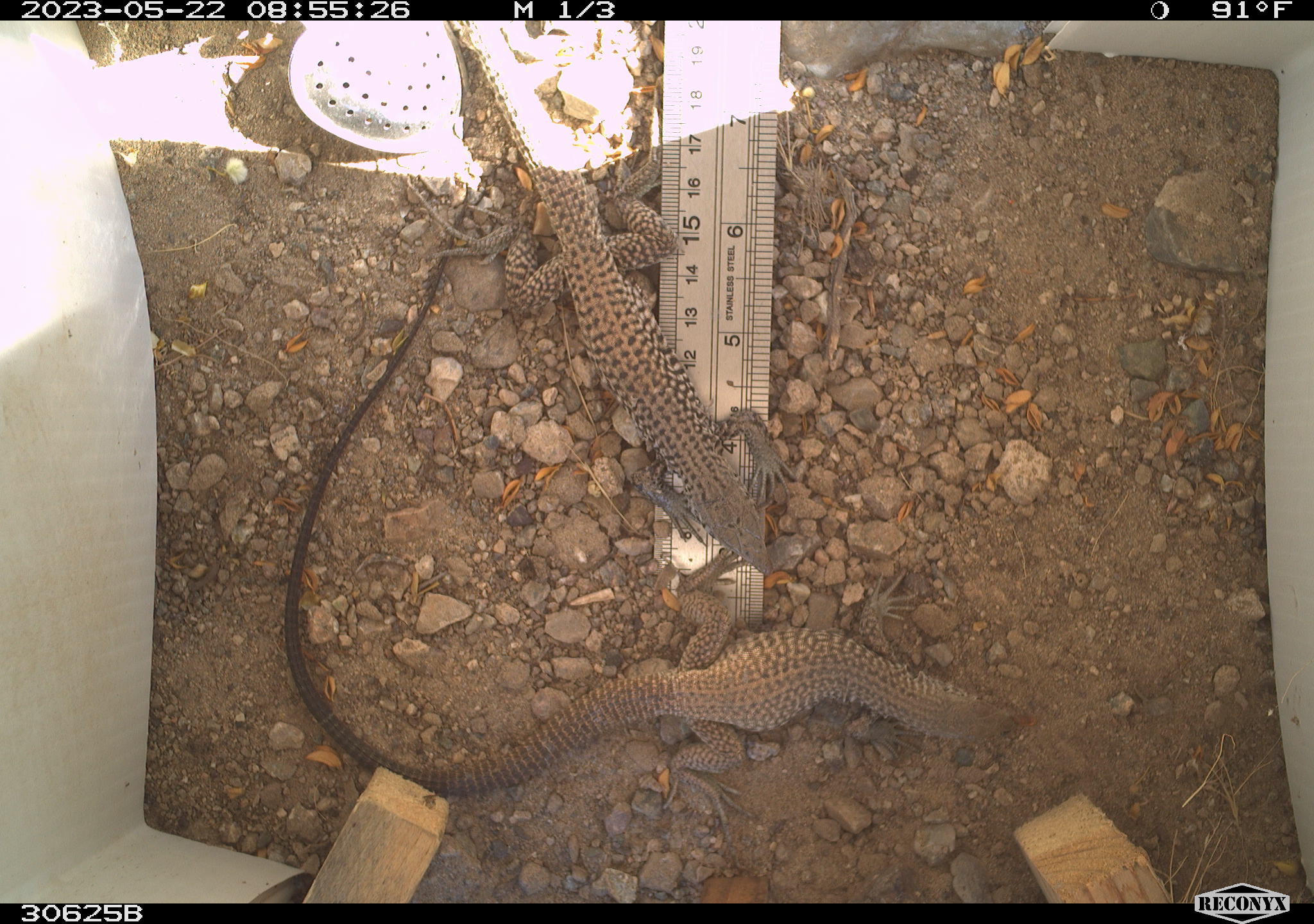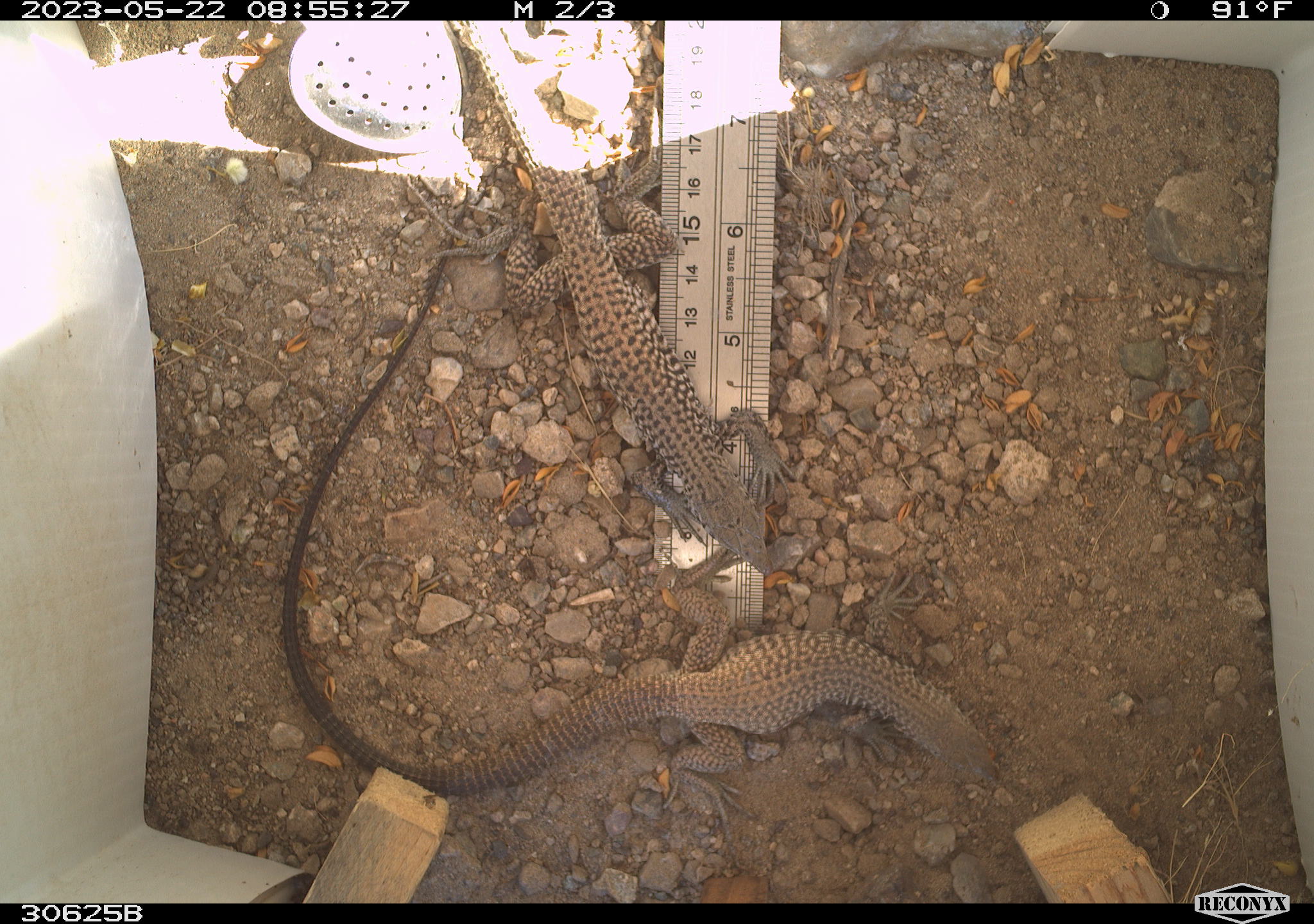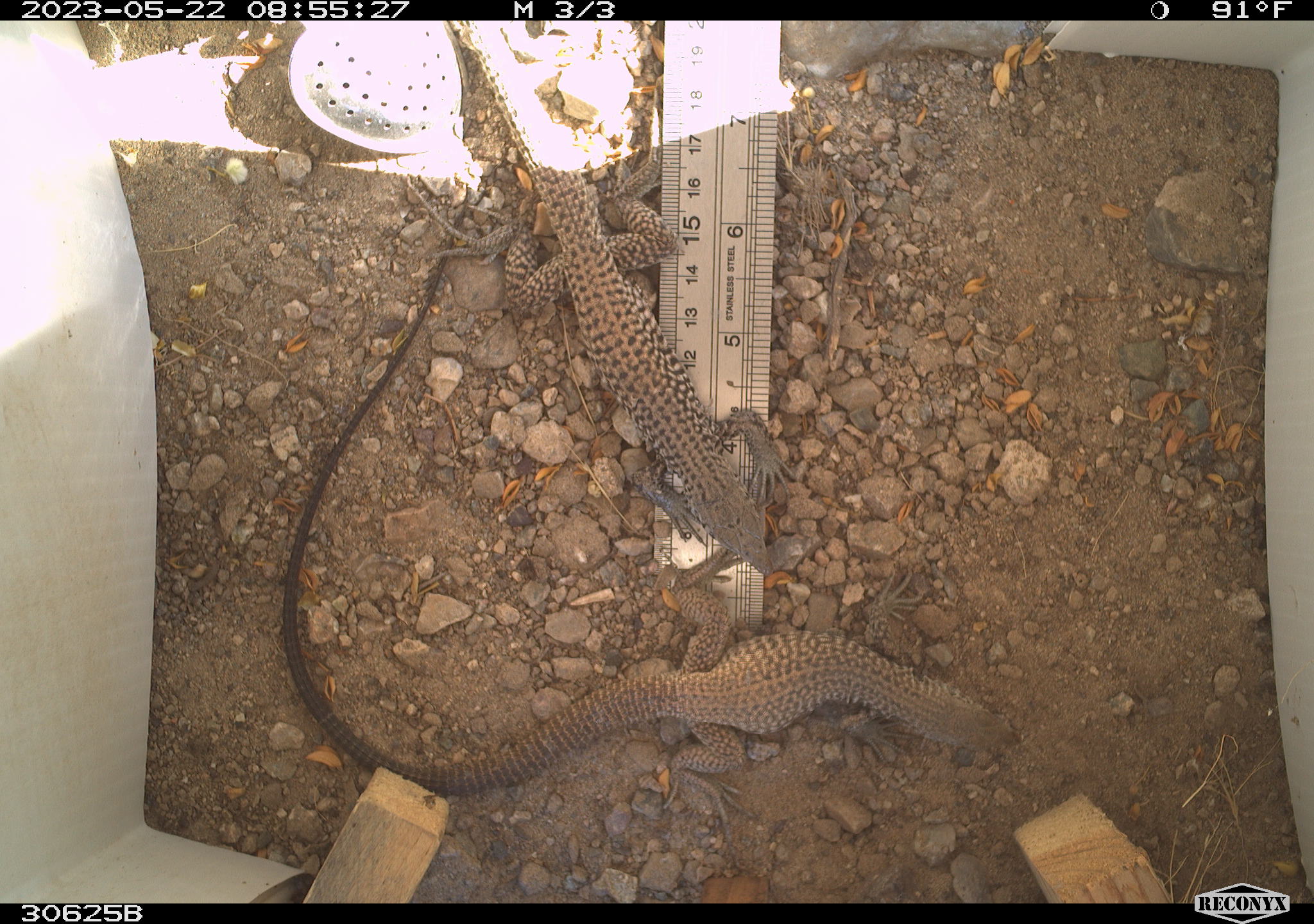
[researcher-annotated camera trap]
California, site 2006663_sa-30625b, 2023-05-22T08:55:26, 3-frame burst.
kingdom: Animalia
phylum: Chordata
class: Reptilia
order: Squamata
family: Teiidae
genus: Aspidoscelis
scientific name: Aspidoscelis tigris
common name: western whiptail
Western whiptail (Aspidoscelis tigris).